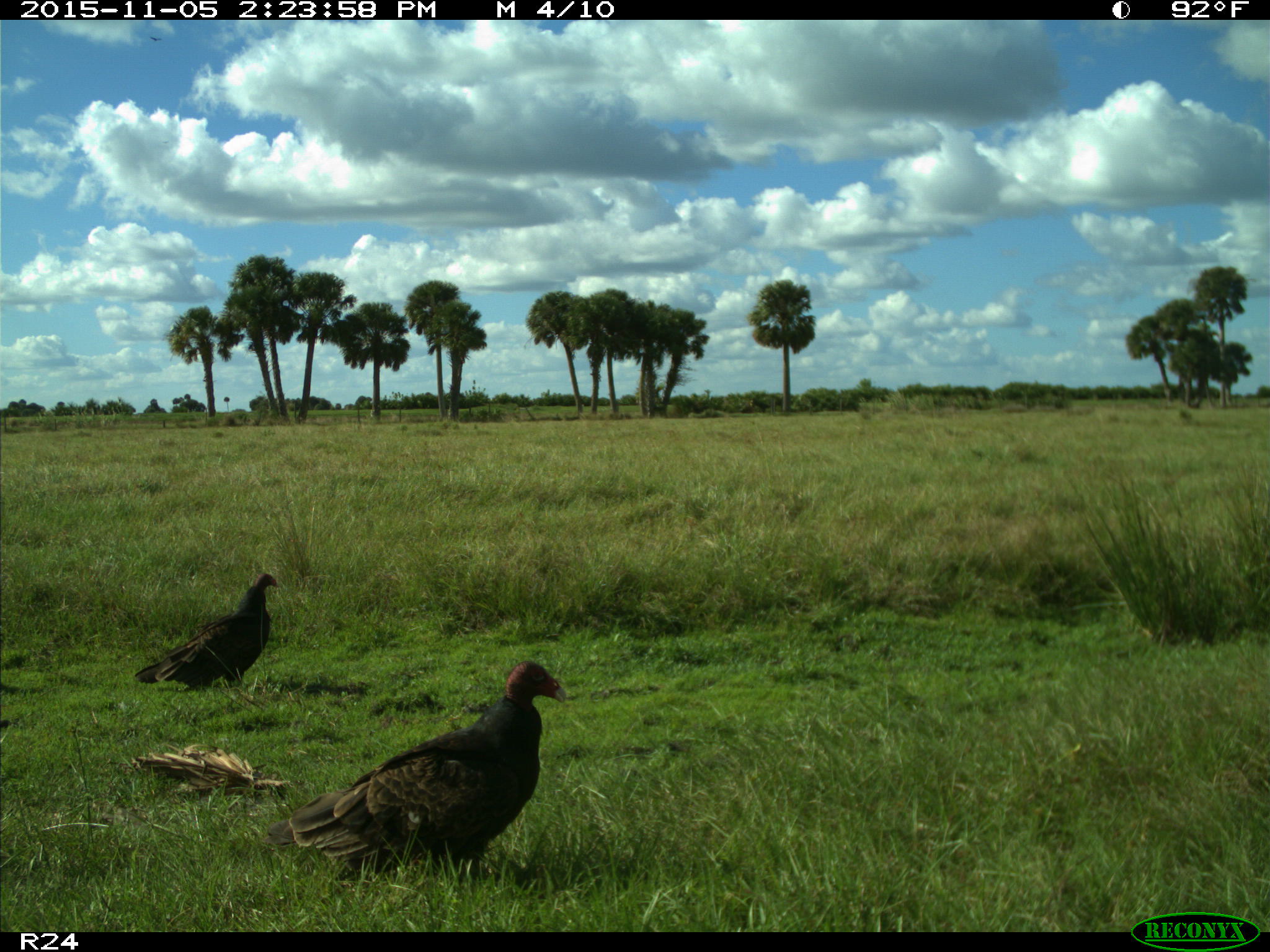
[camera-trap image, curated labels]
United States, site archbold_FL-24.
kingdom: Animalia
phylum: Chordata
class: Aves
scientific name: Aves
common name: birds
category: unidentified bird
Unidentified bird (birds) (Aves).